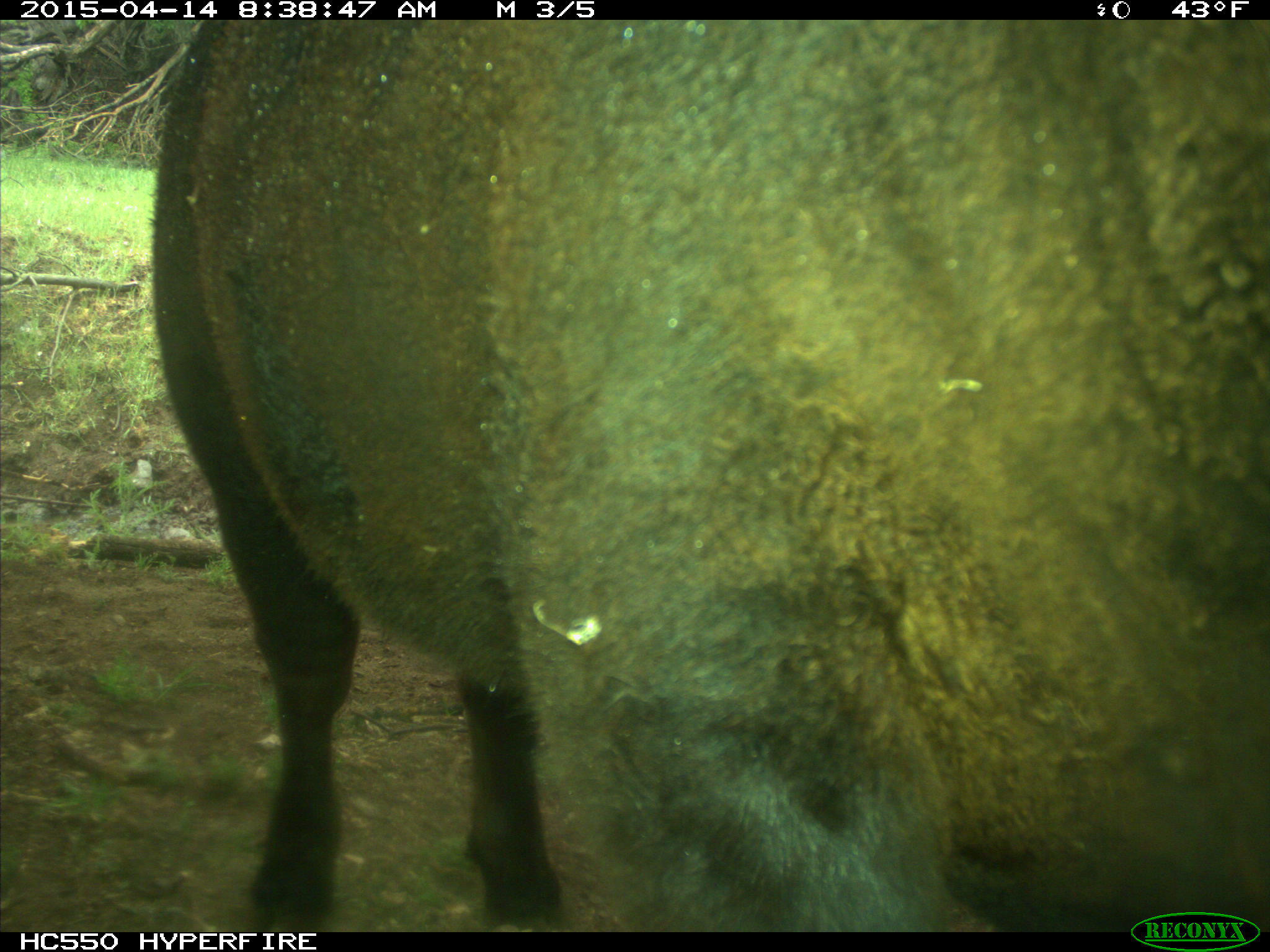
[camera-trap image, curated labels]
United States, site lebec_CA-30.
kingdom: Animalia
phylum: Chordata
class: Mammalia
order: Artiodactyla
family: Bovidae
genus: Bos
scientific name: Bos taurus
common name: domestic cow